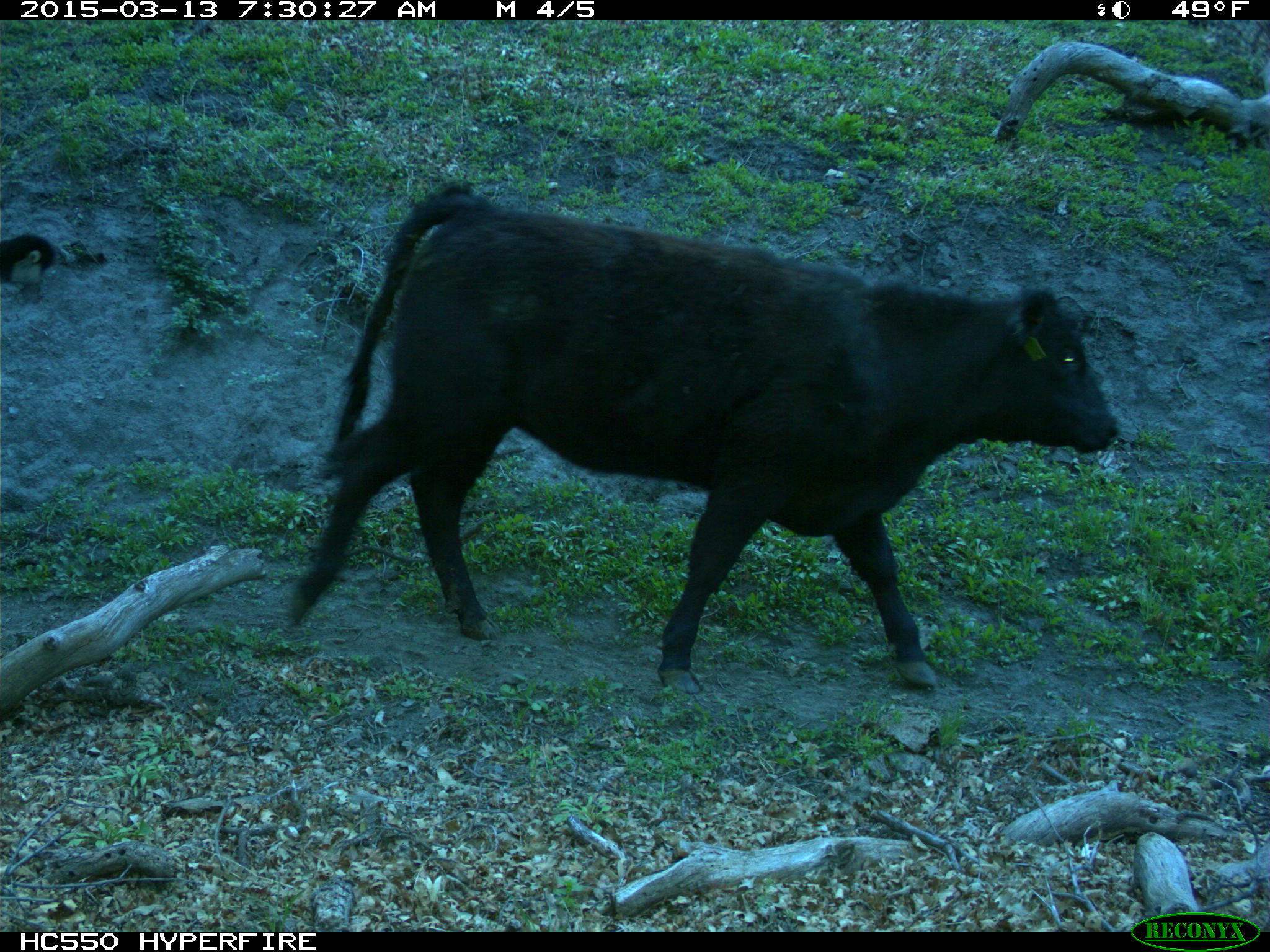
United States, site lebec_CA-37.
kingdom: Animalia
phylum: Chordata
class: Mammalia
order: Artiodactyla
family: Bovidae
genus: Bos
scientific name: Bos taurus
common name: domestic cow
Bos taurus (domestic cow).